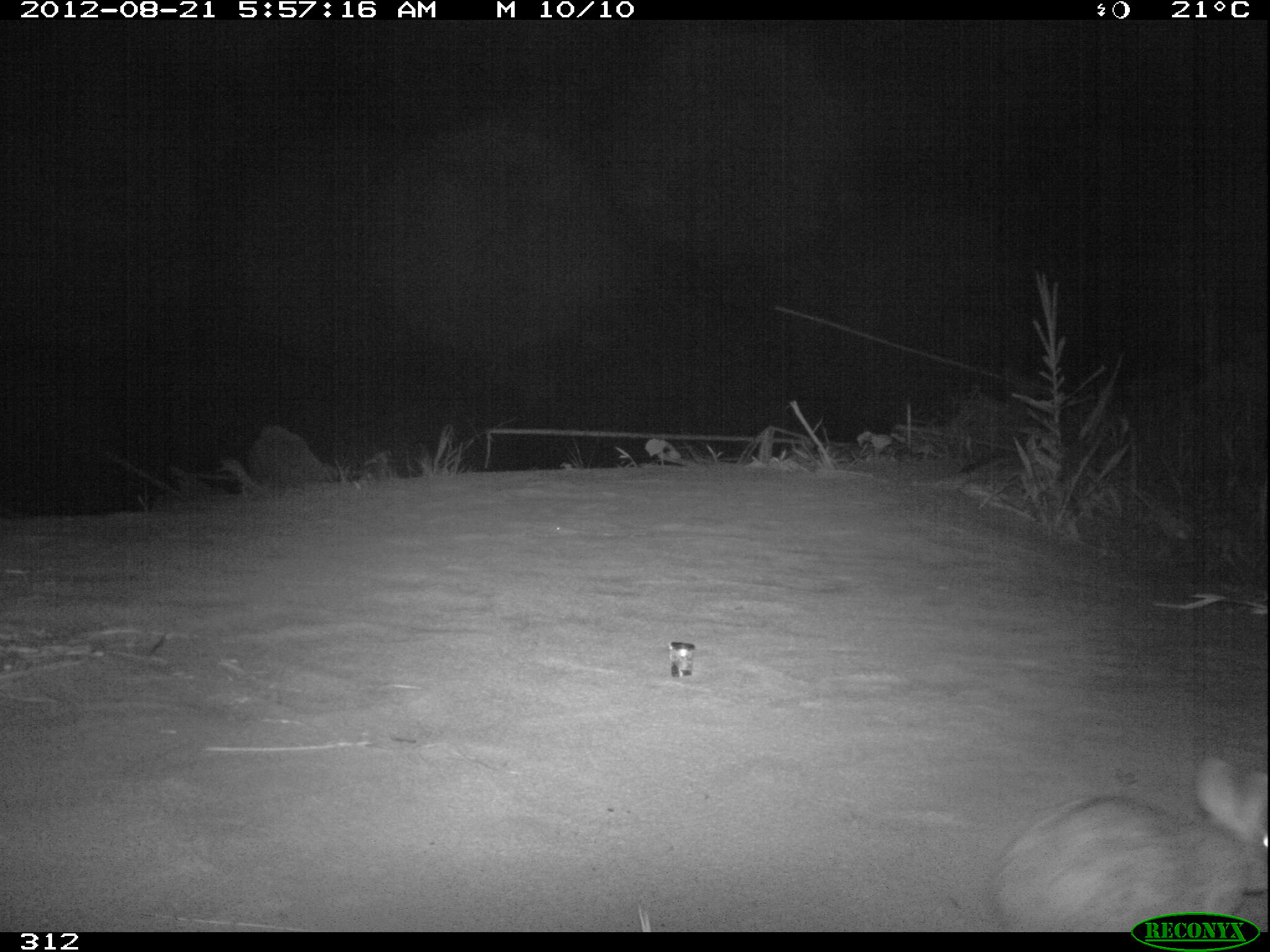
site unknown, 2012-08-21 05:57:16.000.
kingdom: Animalia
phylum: Chordata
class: Mammalia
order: Lagomorpha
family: Leporidae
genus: Sylvilagus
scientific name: Sylvilagus brasiliensis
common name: tapeti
Sylvilagus brasiliensis (tapeti).